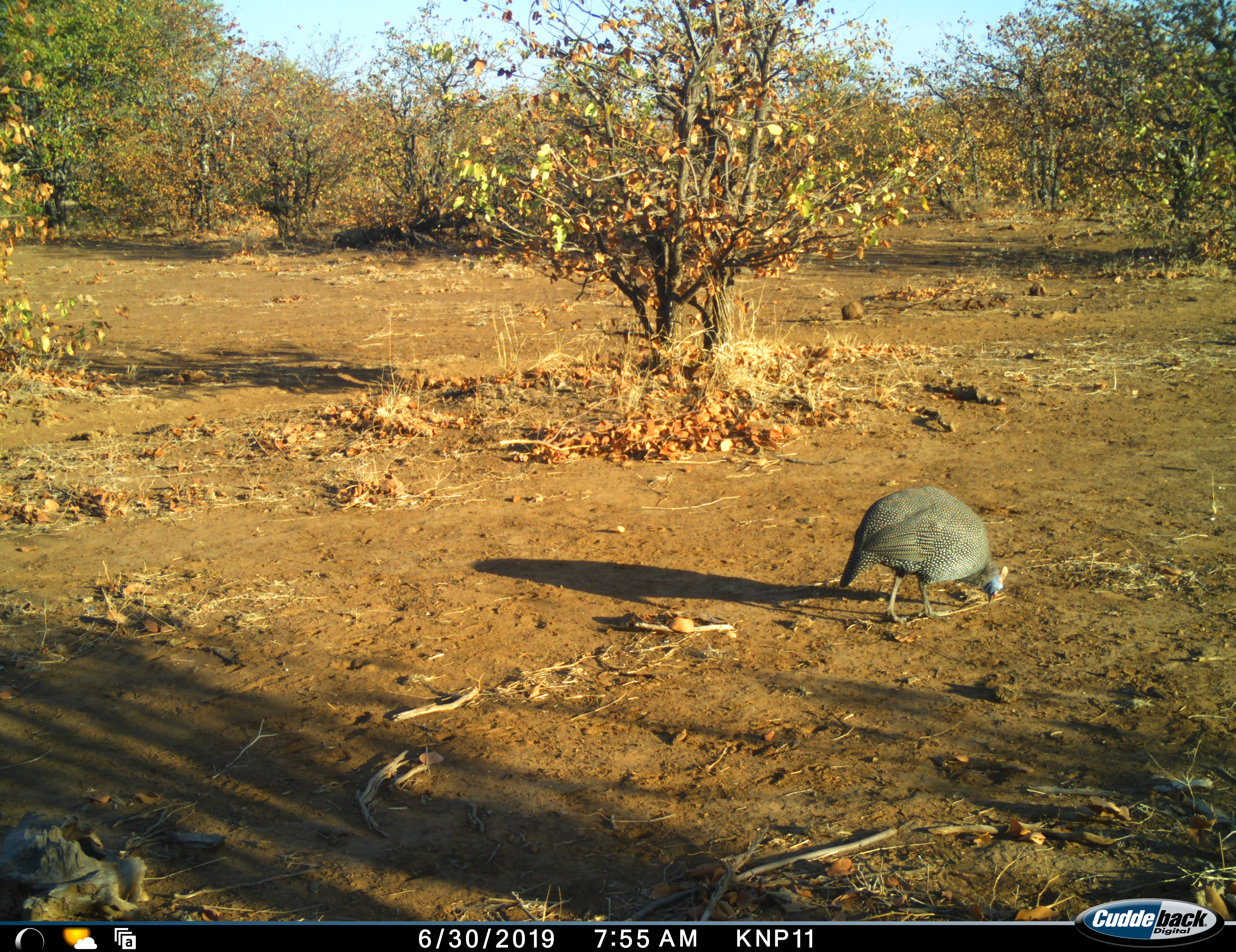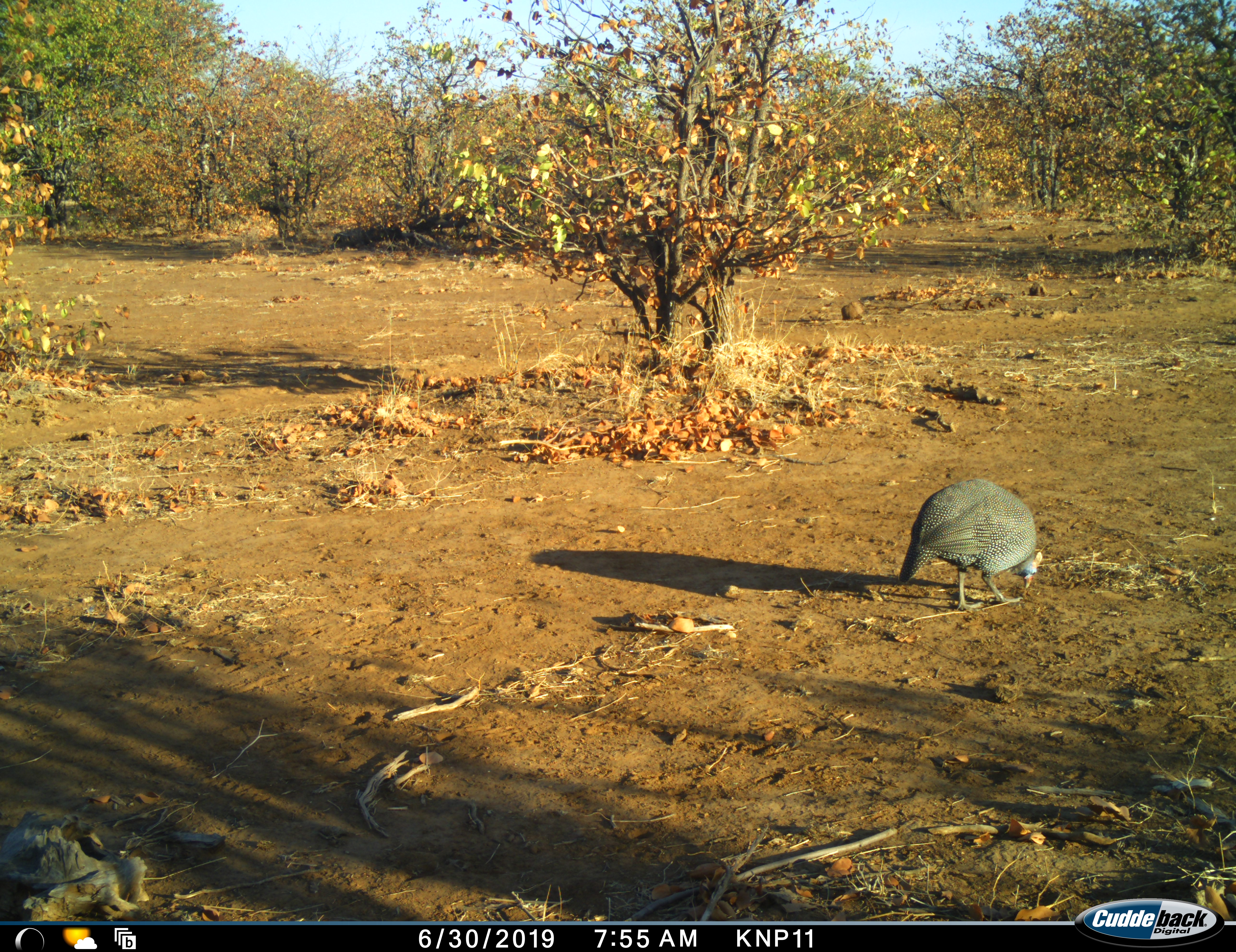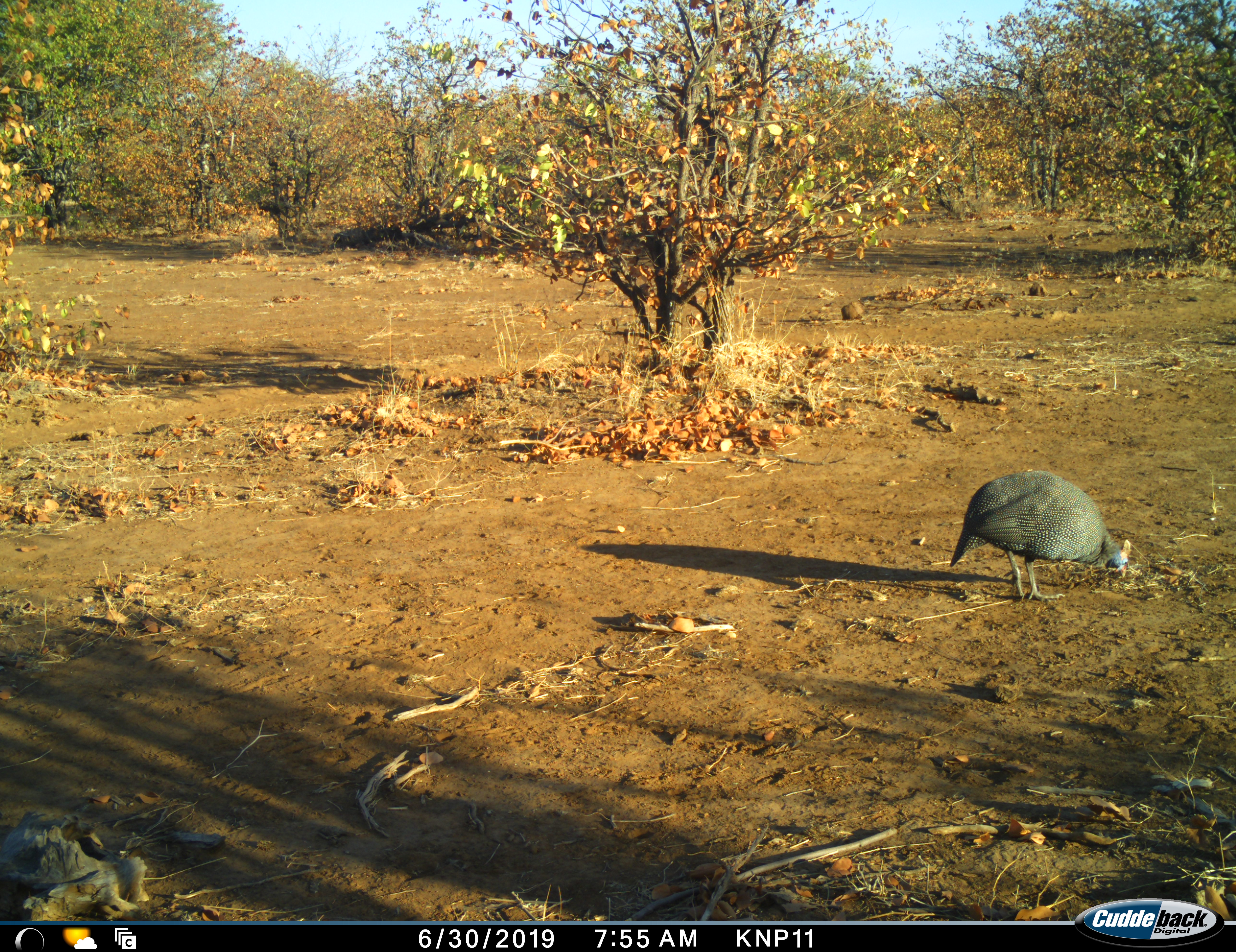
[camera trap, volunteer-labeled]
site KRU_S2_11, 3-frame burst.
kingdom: Animalia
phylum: Chordata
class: Aves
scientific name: Aves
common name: bird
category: birdother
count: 1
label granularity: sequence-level